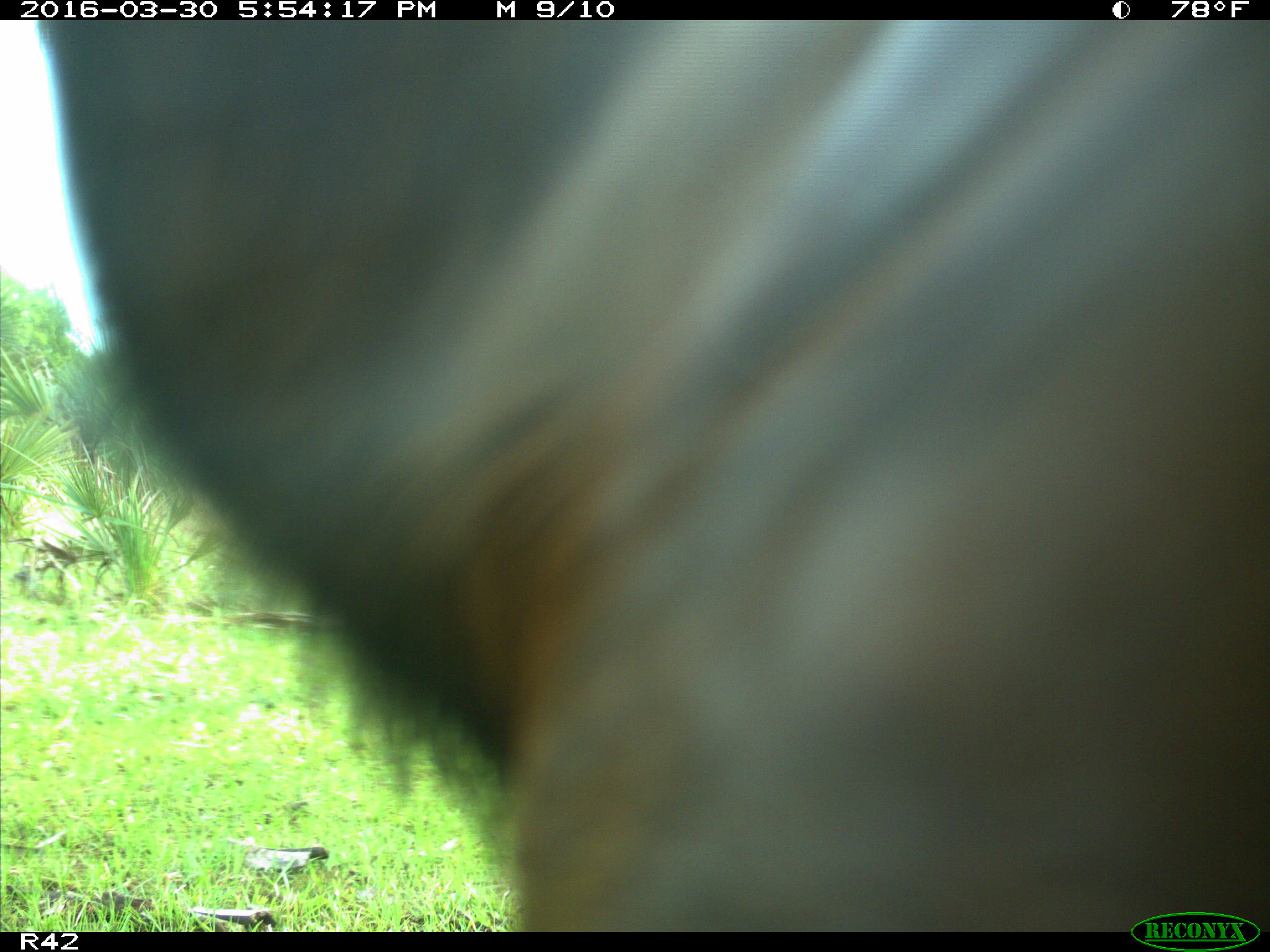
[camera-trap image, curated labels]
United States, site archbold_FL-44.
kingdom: Animalia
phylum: Chordata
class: Mammalia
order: Artiodactyla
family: Bovidae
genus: Bos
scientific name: Bos taurus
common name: domestic cow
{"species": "Bos taurus (domestic cow)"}